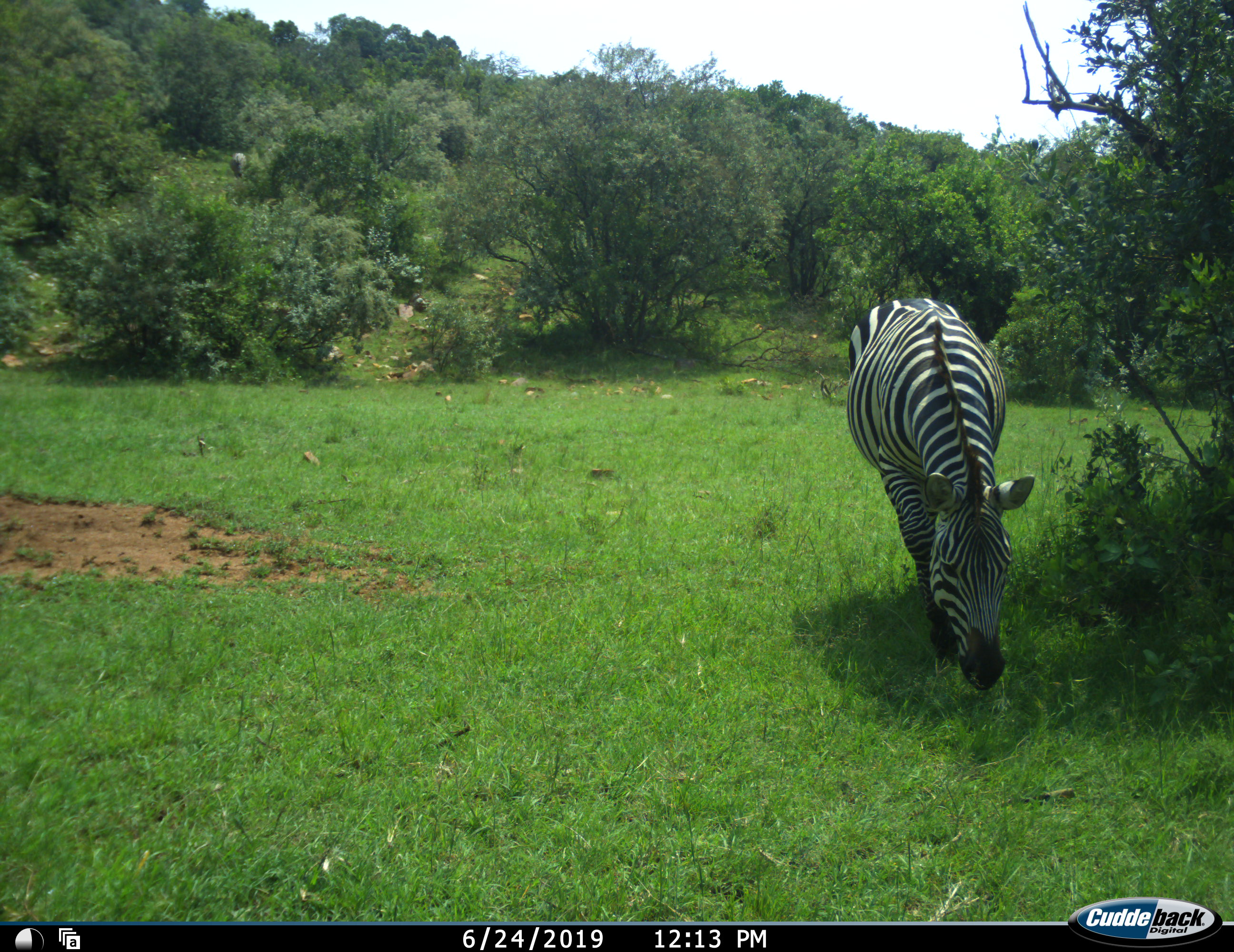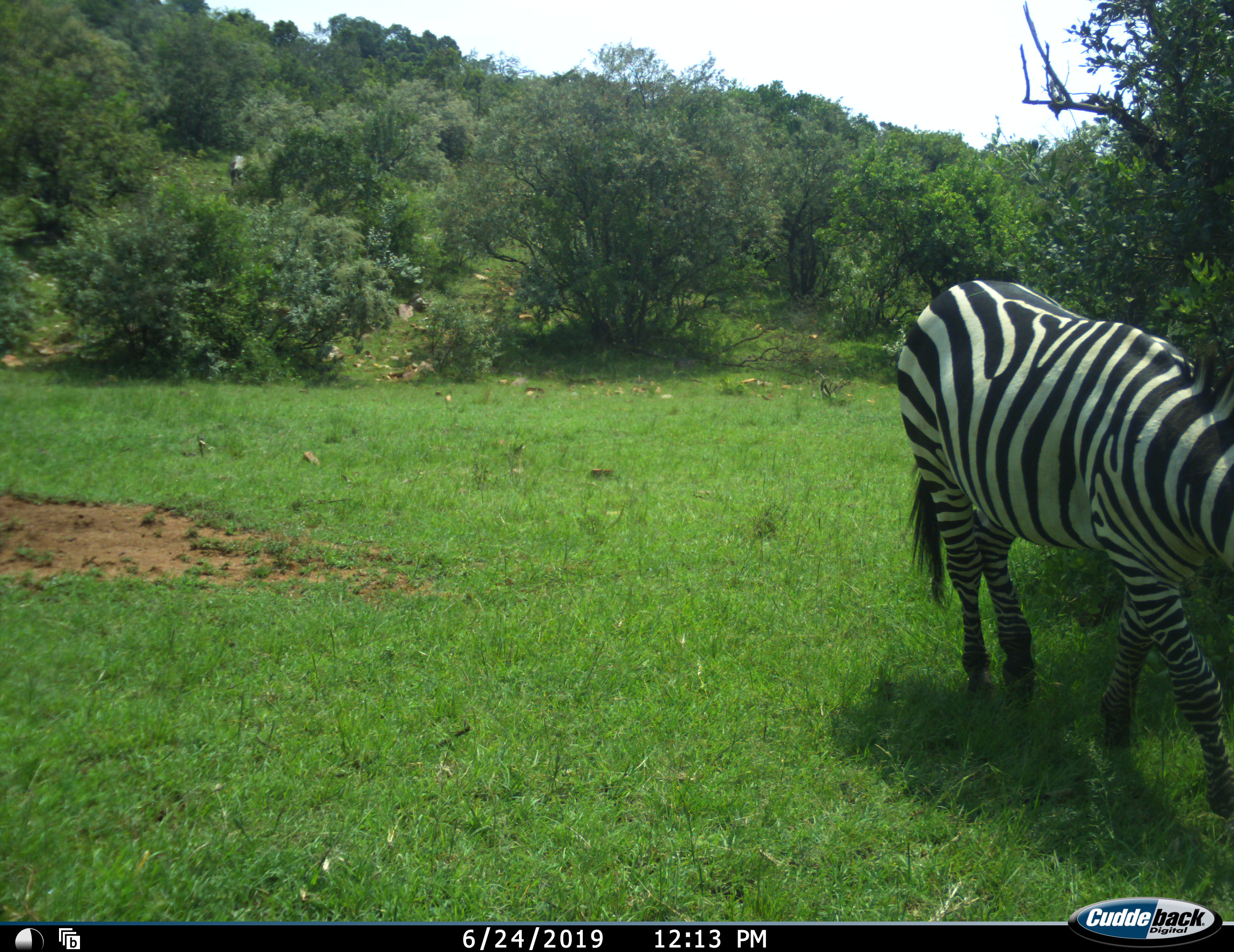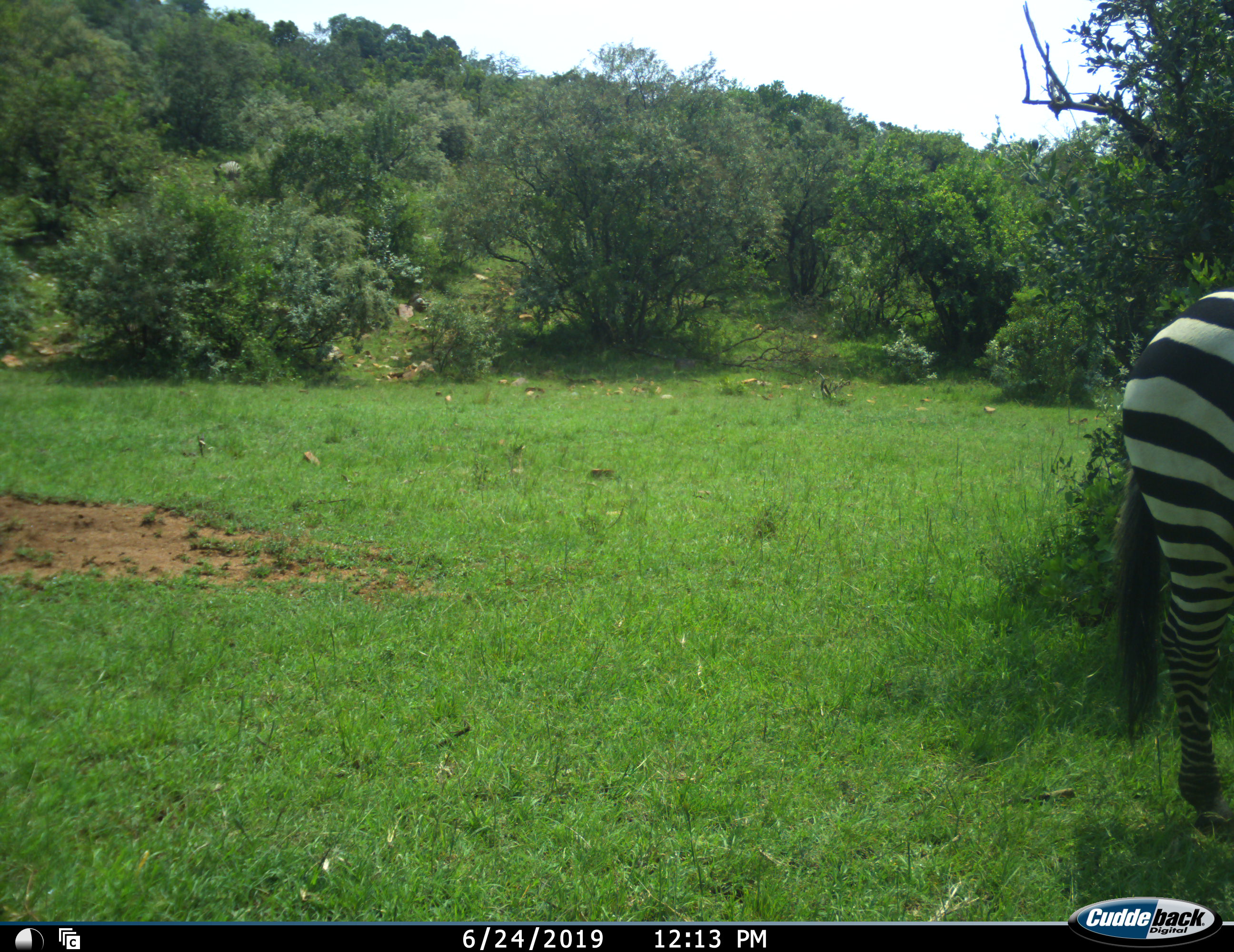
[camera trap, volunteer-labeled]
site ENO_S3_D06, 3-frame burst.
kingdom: Animalia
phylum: Chordata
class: Mammalia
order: Perissodactyla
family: Equidae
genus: Equus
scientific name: Equus quagga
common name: plains zebra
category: zebraplains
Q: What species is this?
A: Zebraplains (plains zebra) (Equus quagga).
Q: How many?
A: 2.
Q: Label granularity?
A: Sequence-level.